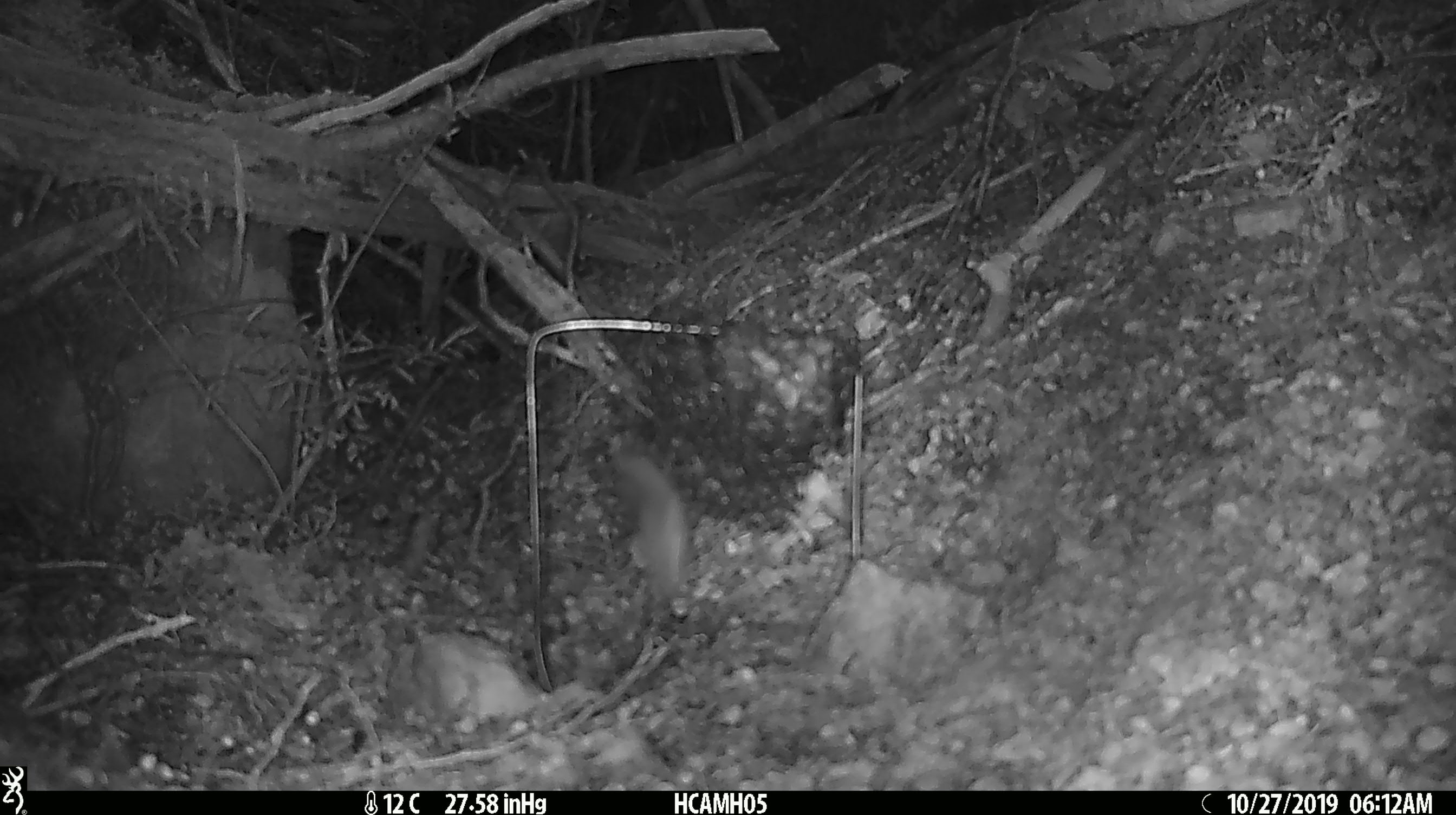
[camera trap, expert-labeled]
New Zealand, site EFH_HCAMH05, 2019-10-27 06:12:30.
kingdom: Animalia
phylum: Chordata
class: Mammalia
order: Rodentia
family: Muridae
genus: Mus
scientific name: Mus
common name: mouse